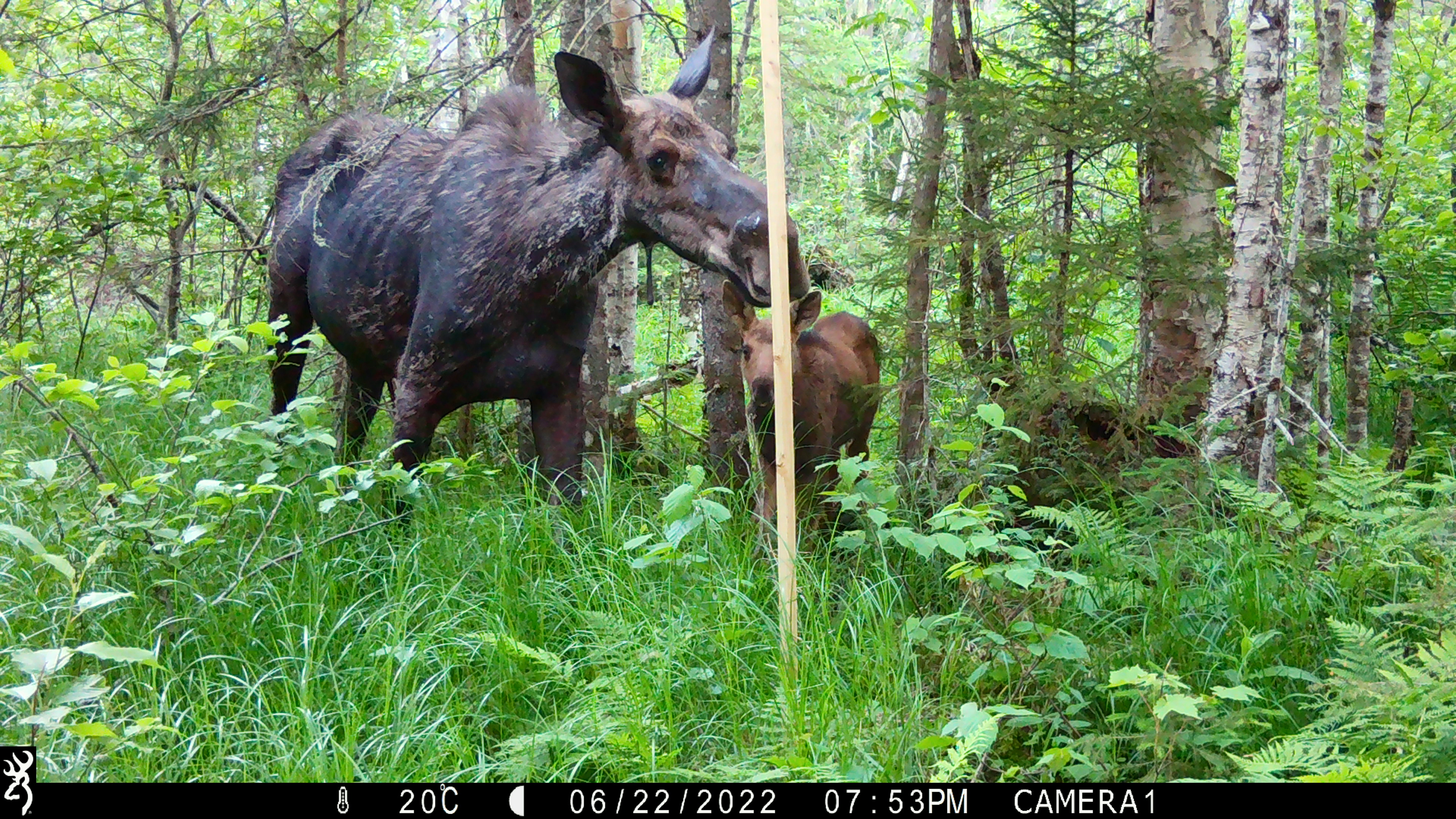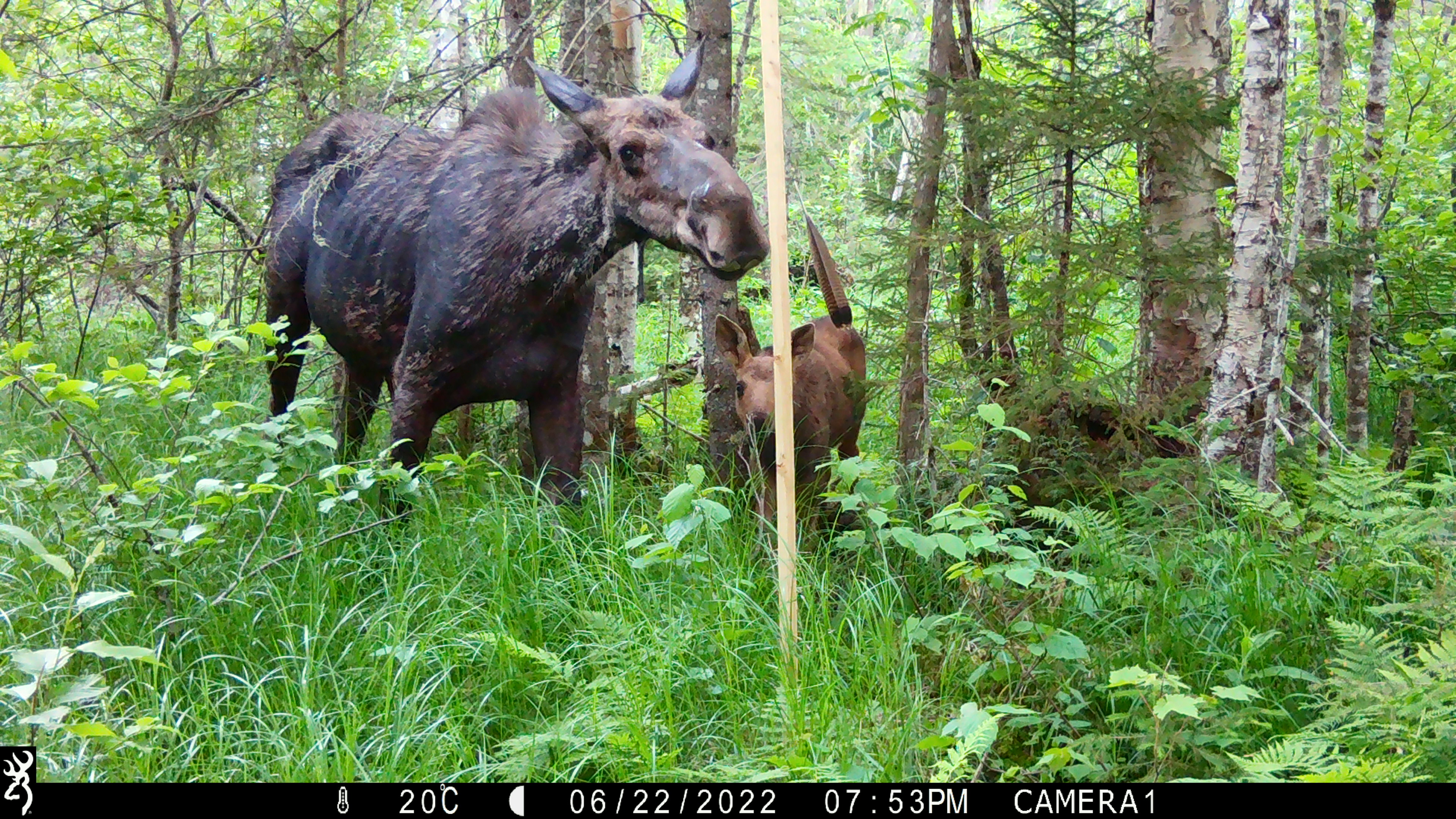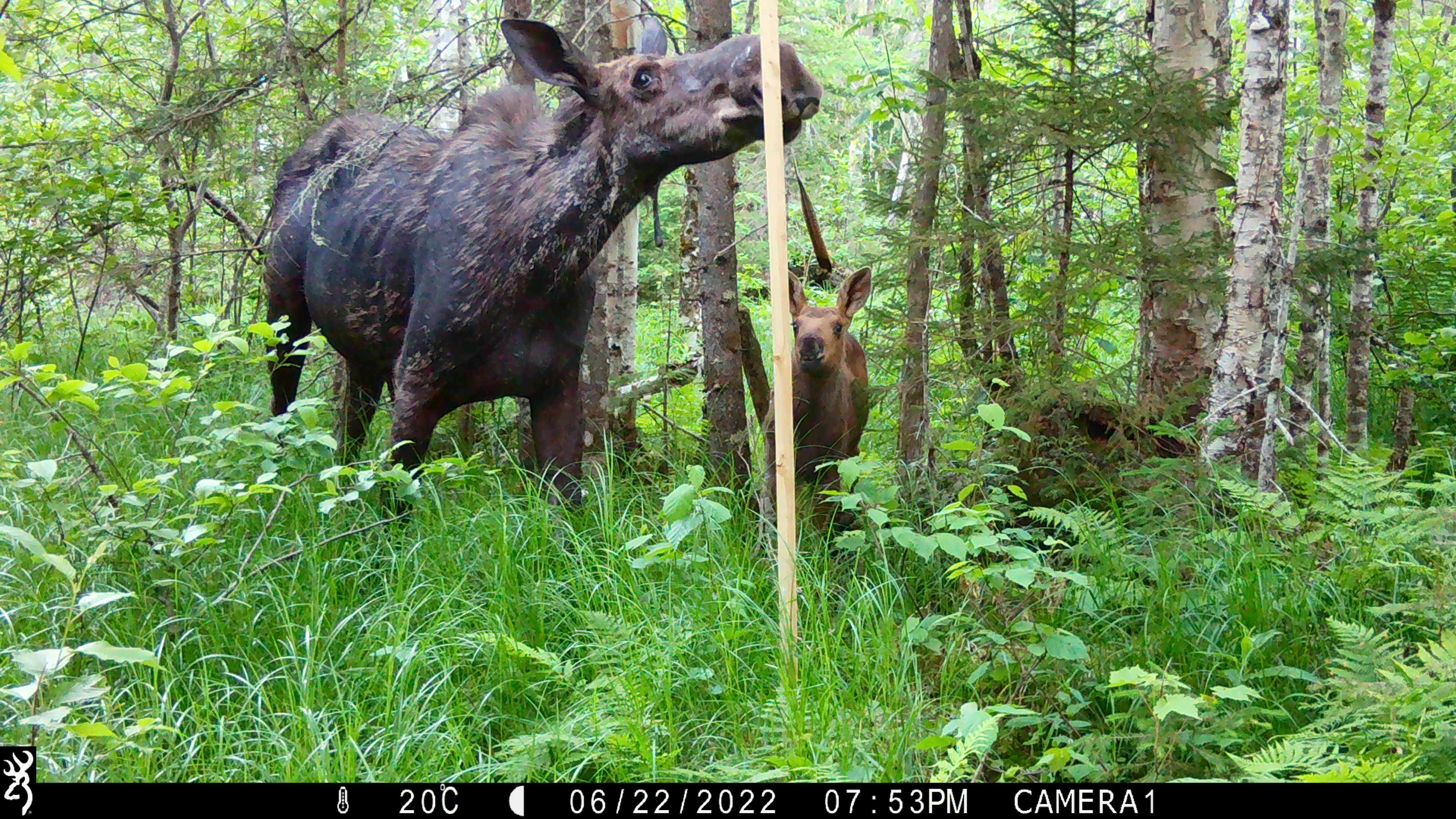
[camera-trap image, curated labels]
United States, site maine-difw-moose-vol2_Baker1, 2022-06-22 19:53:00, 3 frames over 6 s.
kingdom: Animalia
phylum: Chordata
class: Mammalia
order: Artiodactyla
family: Cervidae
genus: Alces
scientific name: Alces alces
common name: moose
Moose (Alces alces).